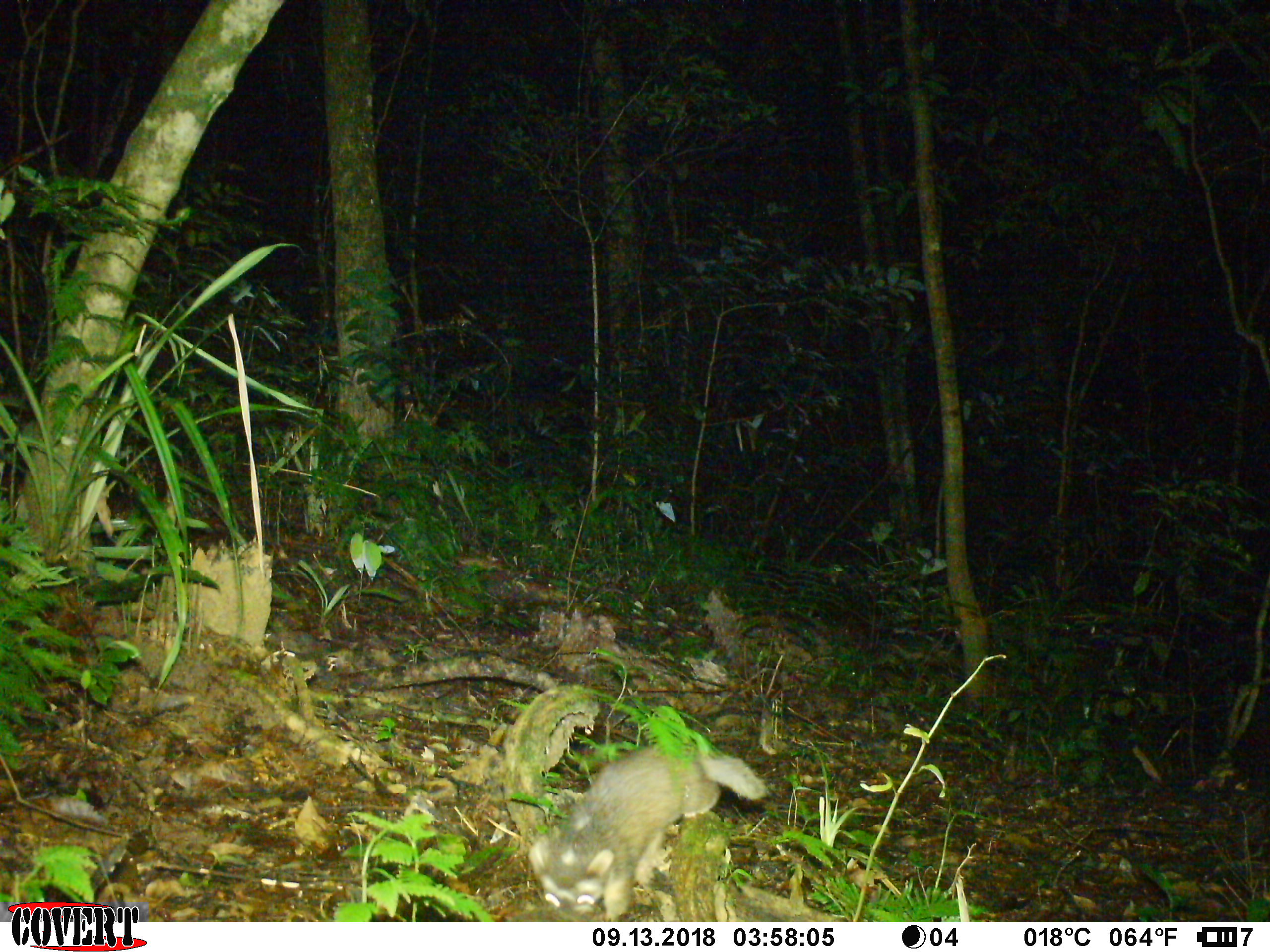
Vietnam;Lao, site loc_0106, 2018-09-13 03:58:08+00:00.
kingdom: Animalia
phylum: Chordata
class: Mammalia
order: Carnivora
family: Mustelidae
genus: Melogale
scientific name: Melogale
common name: ferret badger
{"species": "ferret badger (Melogale)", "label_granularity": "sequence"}